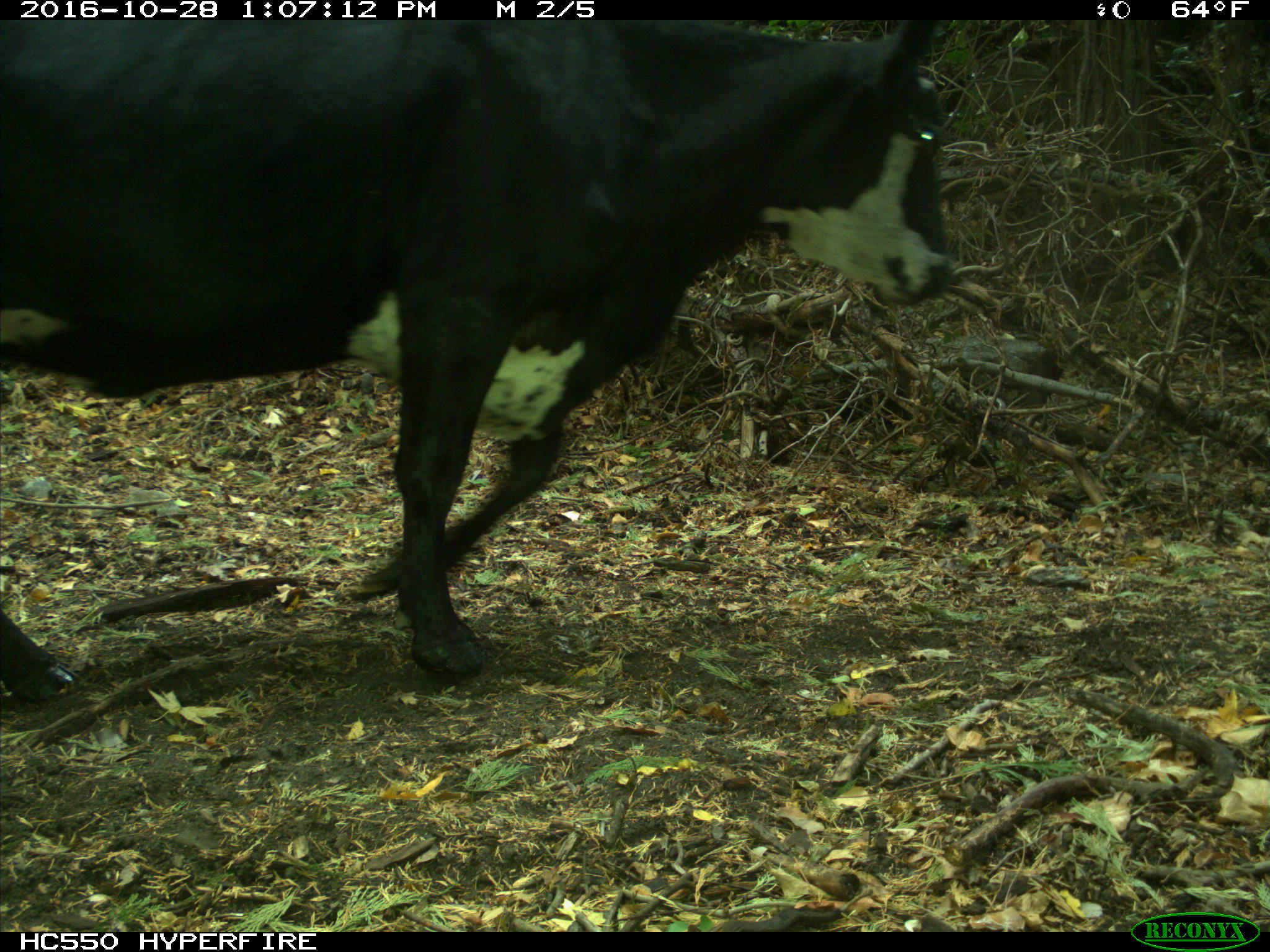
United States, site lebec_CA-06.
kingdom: Animalia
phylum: Chordata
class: Mammalia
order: Artiodactyla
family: Bovidae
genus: Bos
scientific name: Bos taurus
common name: domestic cow